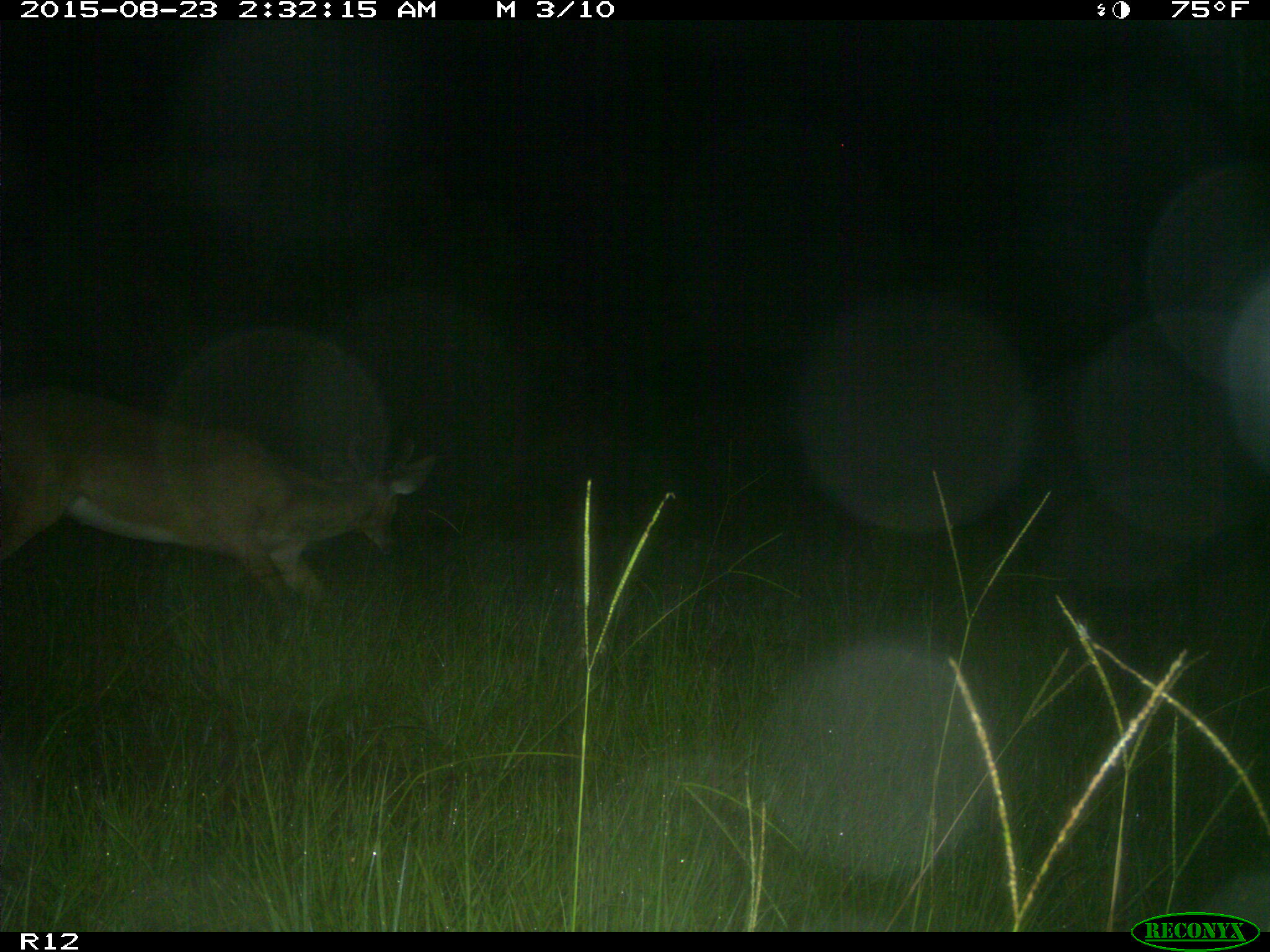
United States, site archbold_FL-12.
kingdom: Animalia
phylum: Chordata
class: Mammalia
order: Artiodactyla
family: Cervidae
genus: Odocoileus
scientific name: Odocoileus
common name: deer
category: unidentified deer